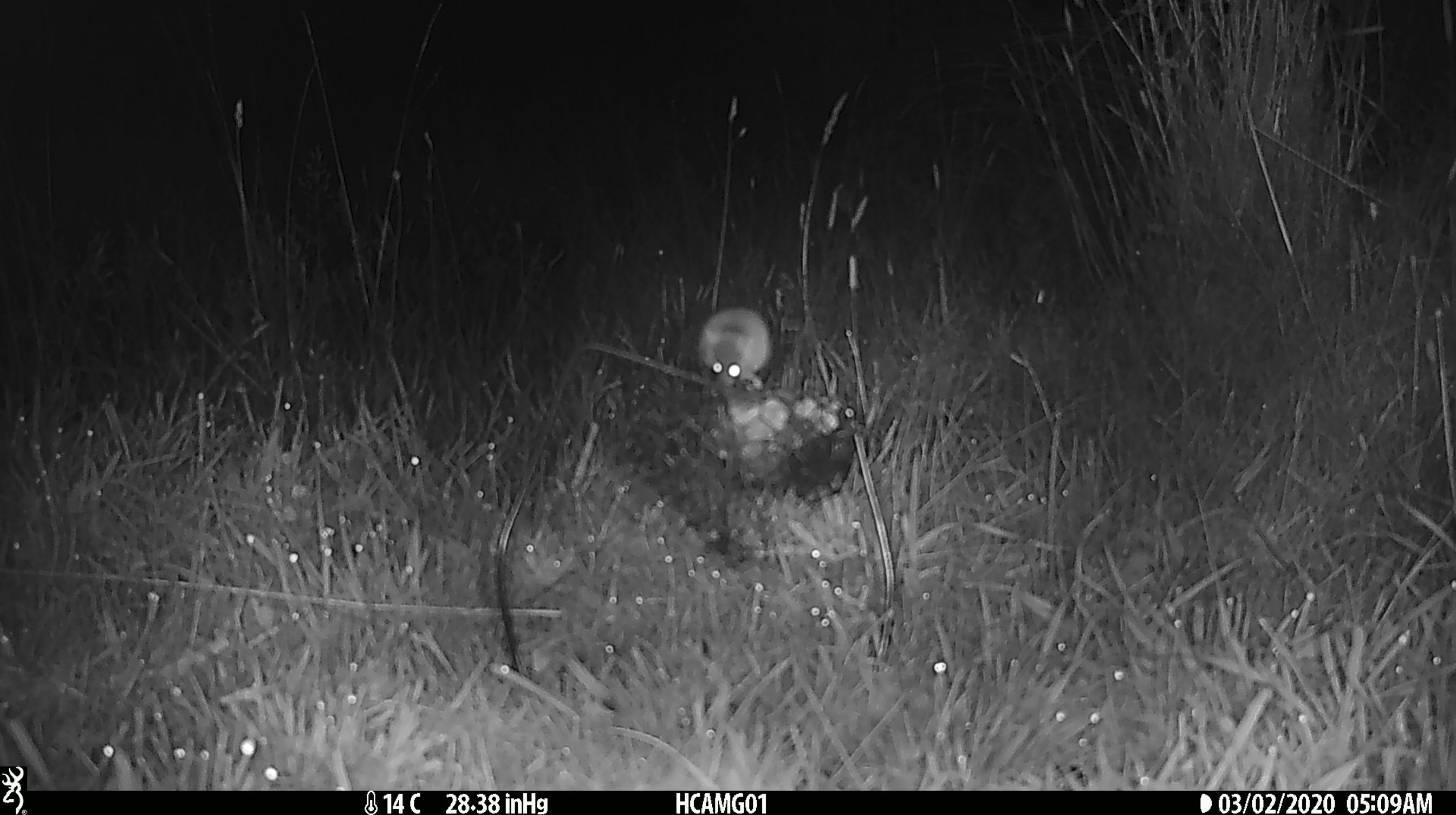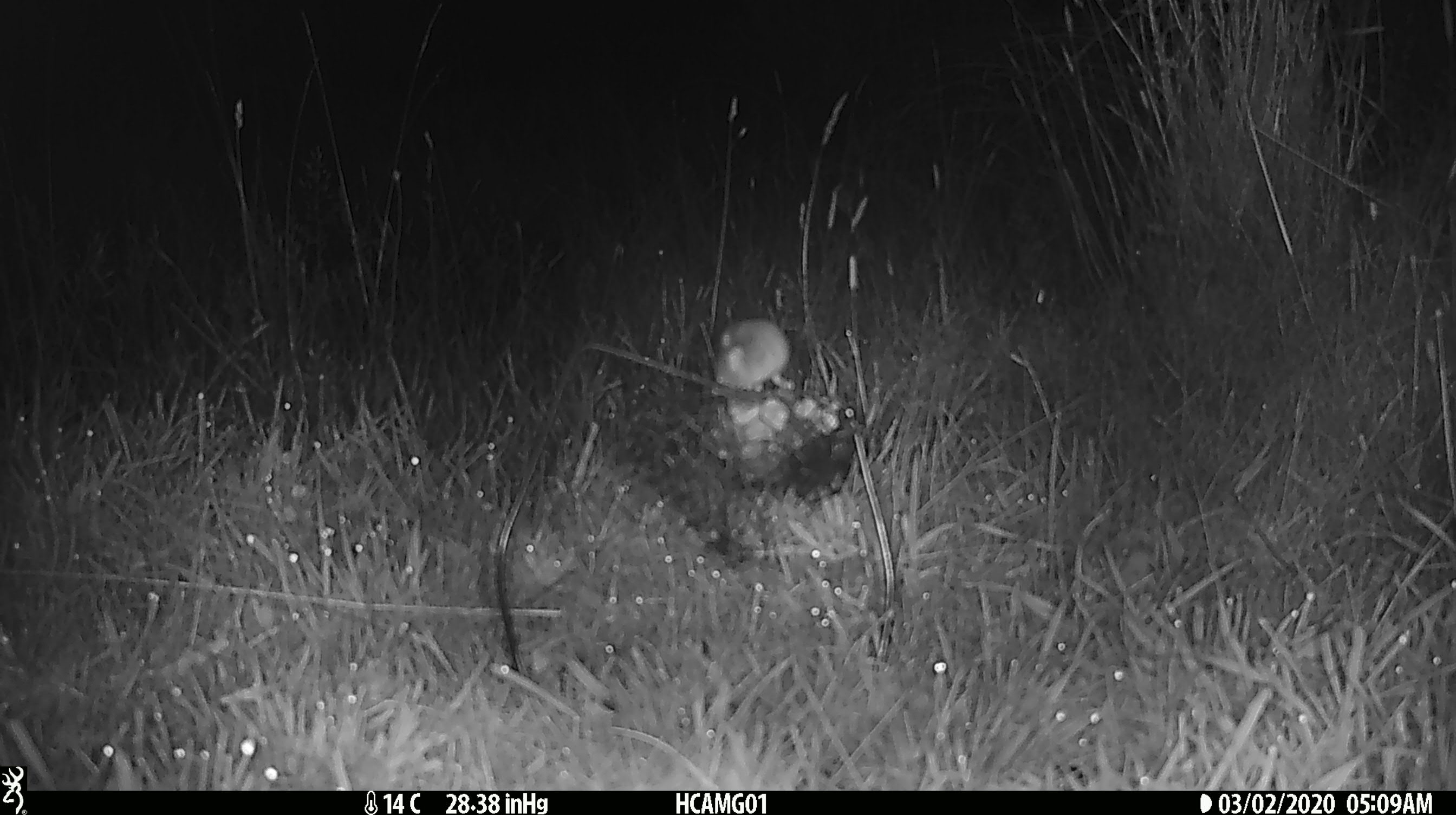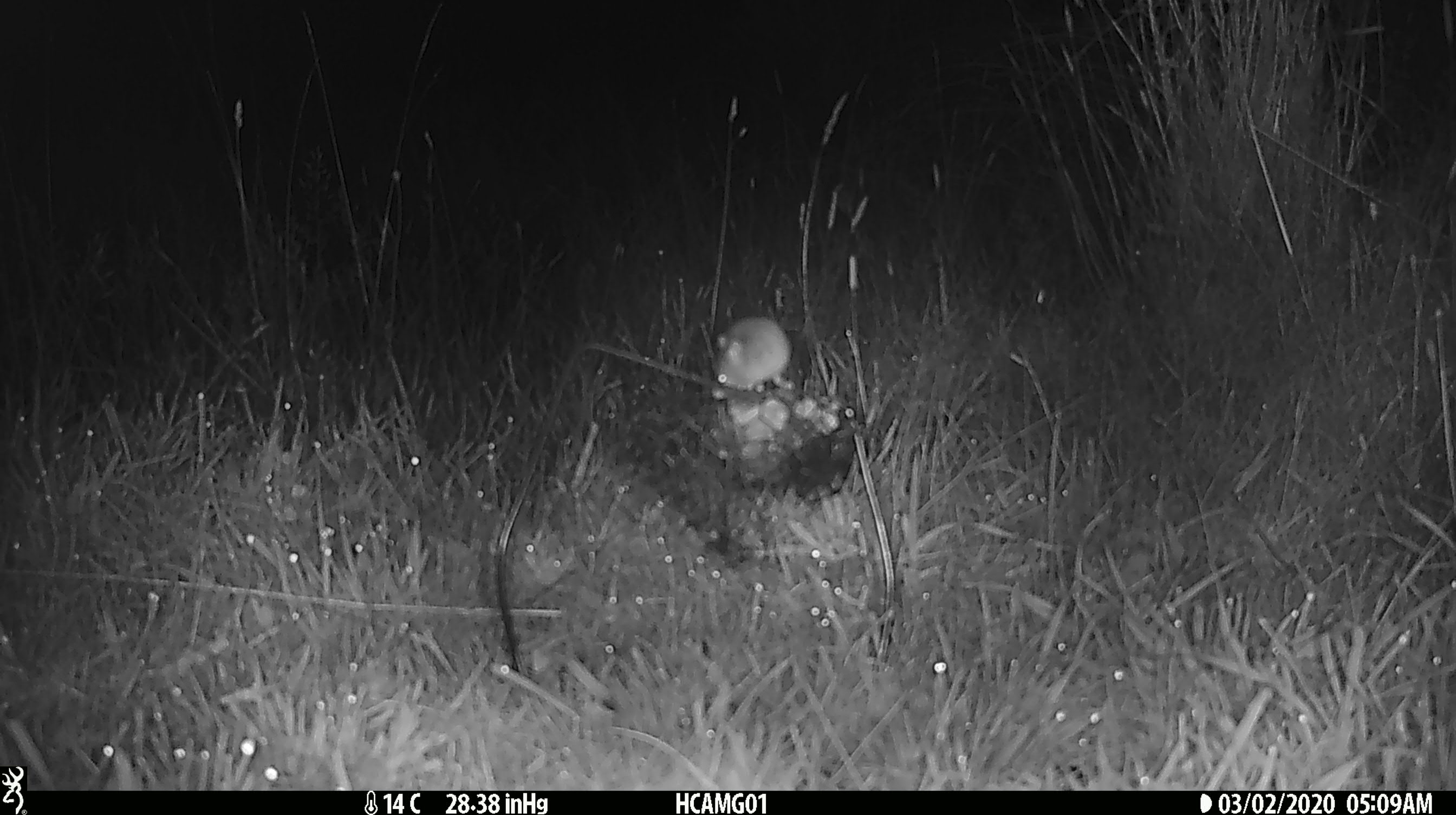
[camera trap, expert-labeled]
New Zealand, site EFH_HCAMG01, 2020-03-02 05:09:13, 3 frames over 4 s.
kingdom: Animalia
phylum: Chordata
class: Mammalia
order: Rodentia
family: Muridae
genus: Mus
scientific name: Mus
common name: mouse